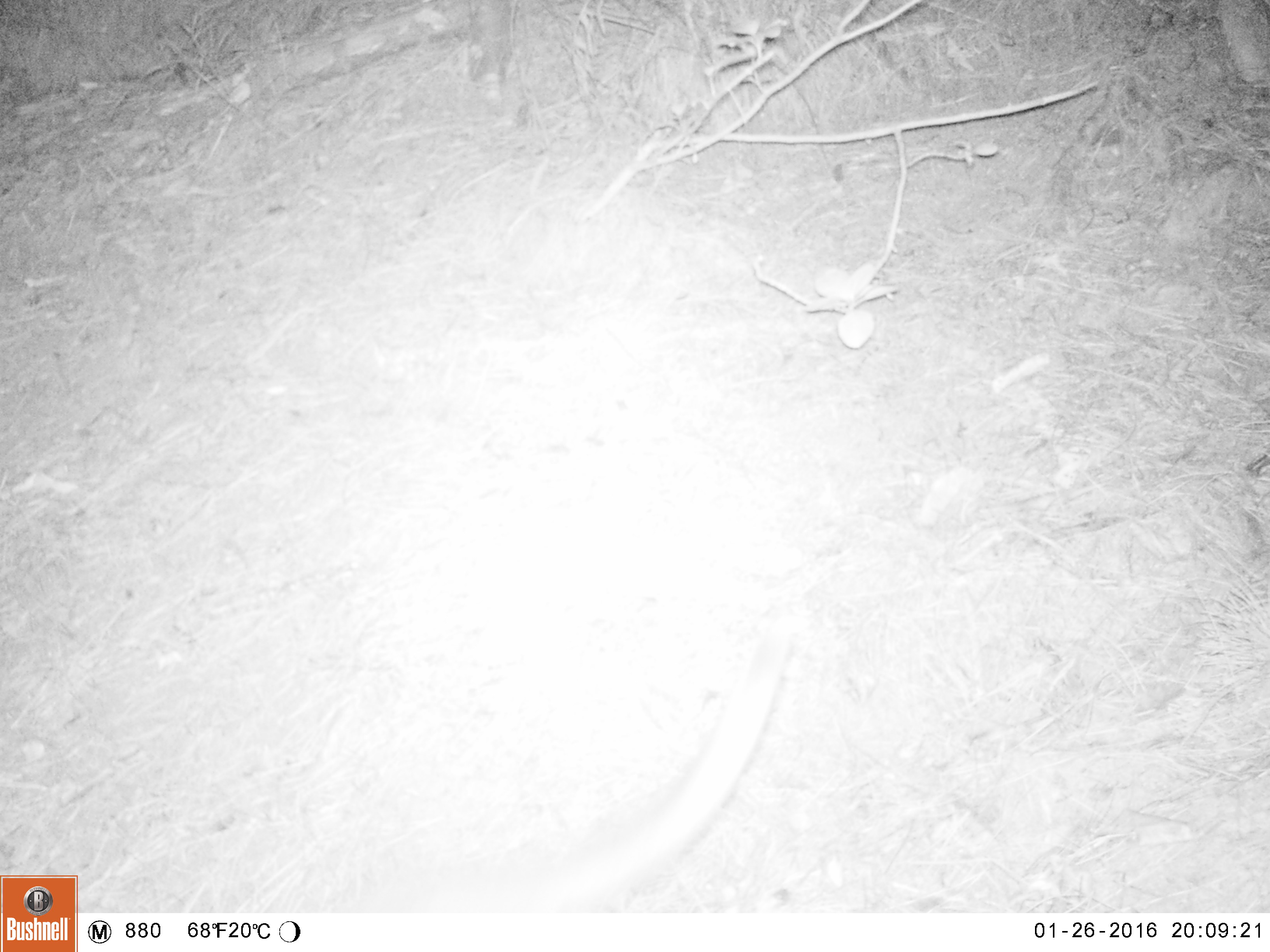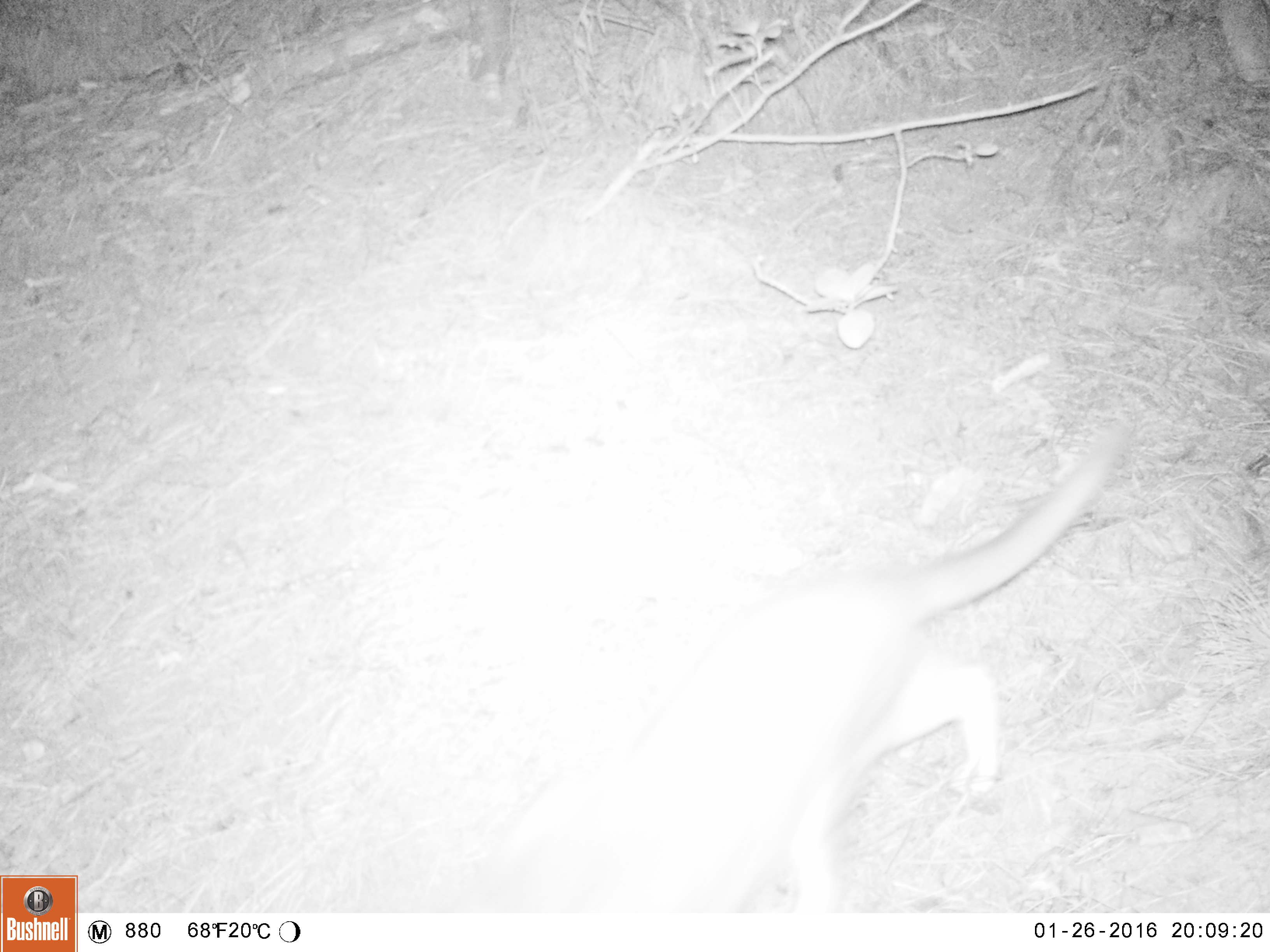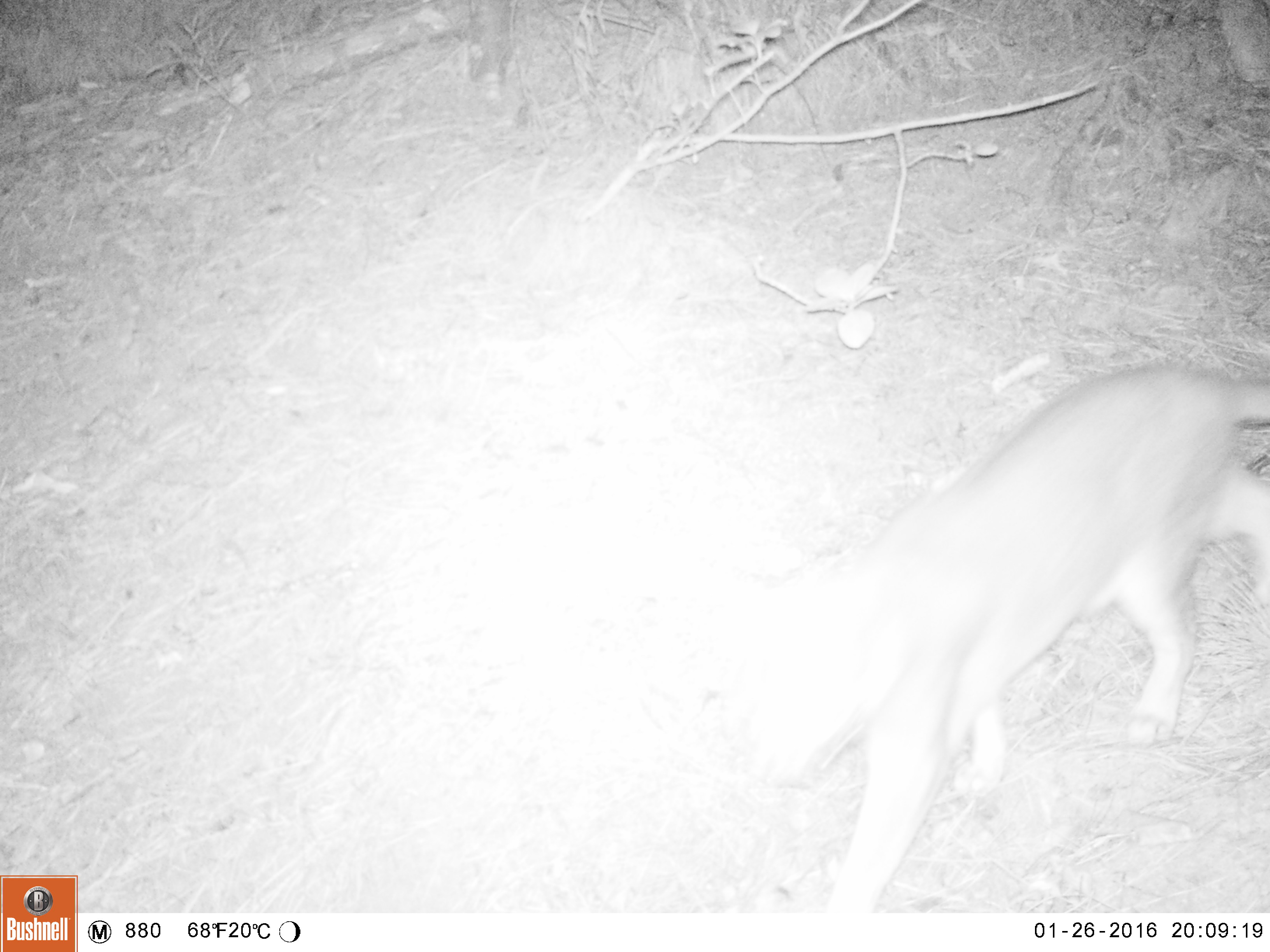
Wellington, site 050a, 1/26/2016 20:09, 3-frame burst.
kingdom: Animalia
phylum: Chordata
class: Mammalia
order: Carnivora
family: Felidae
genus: Felis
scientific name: Felis catus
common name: cat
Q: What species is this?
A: Cat (Felis catus).